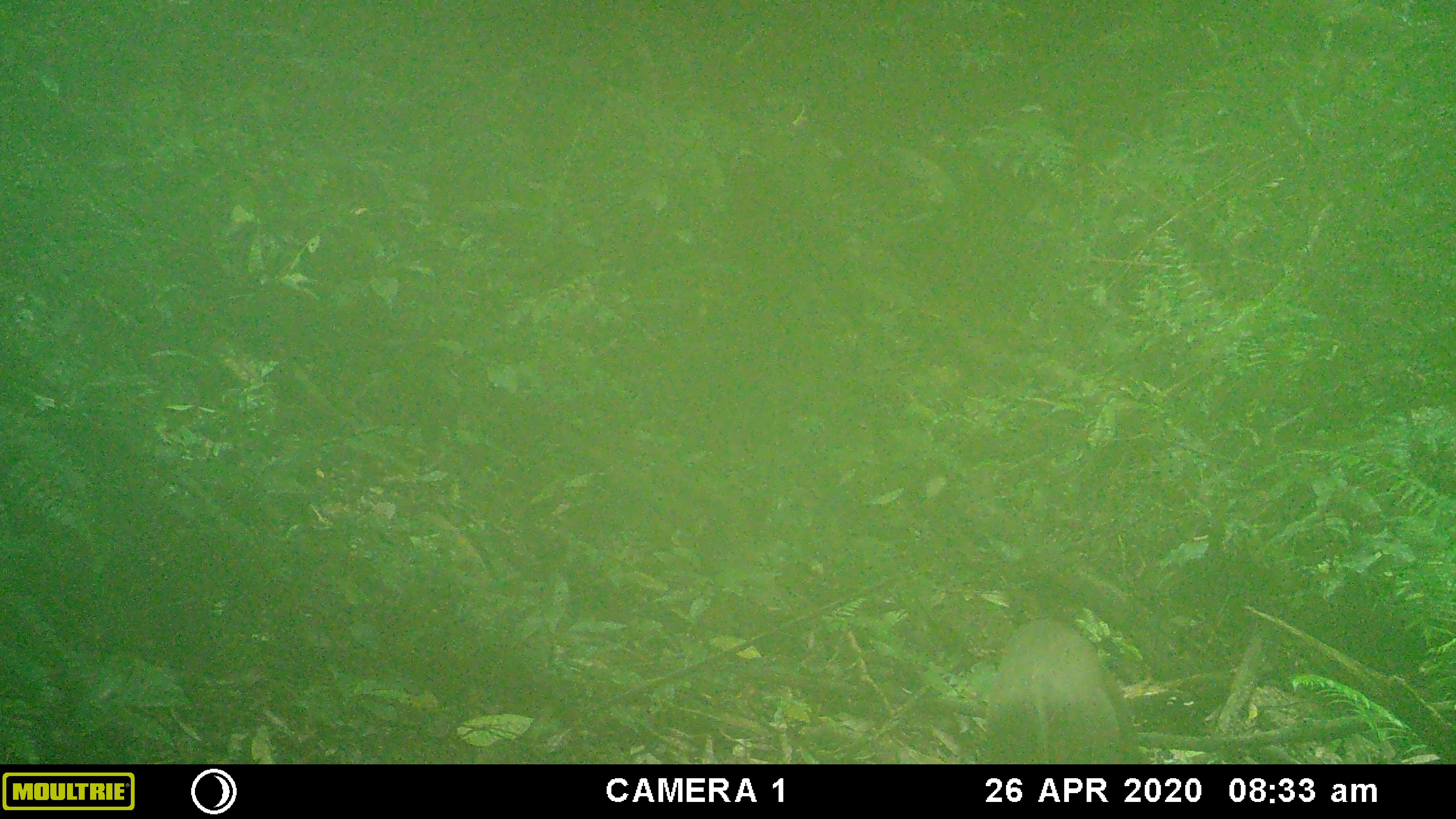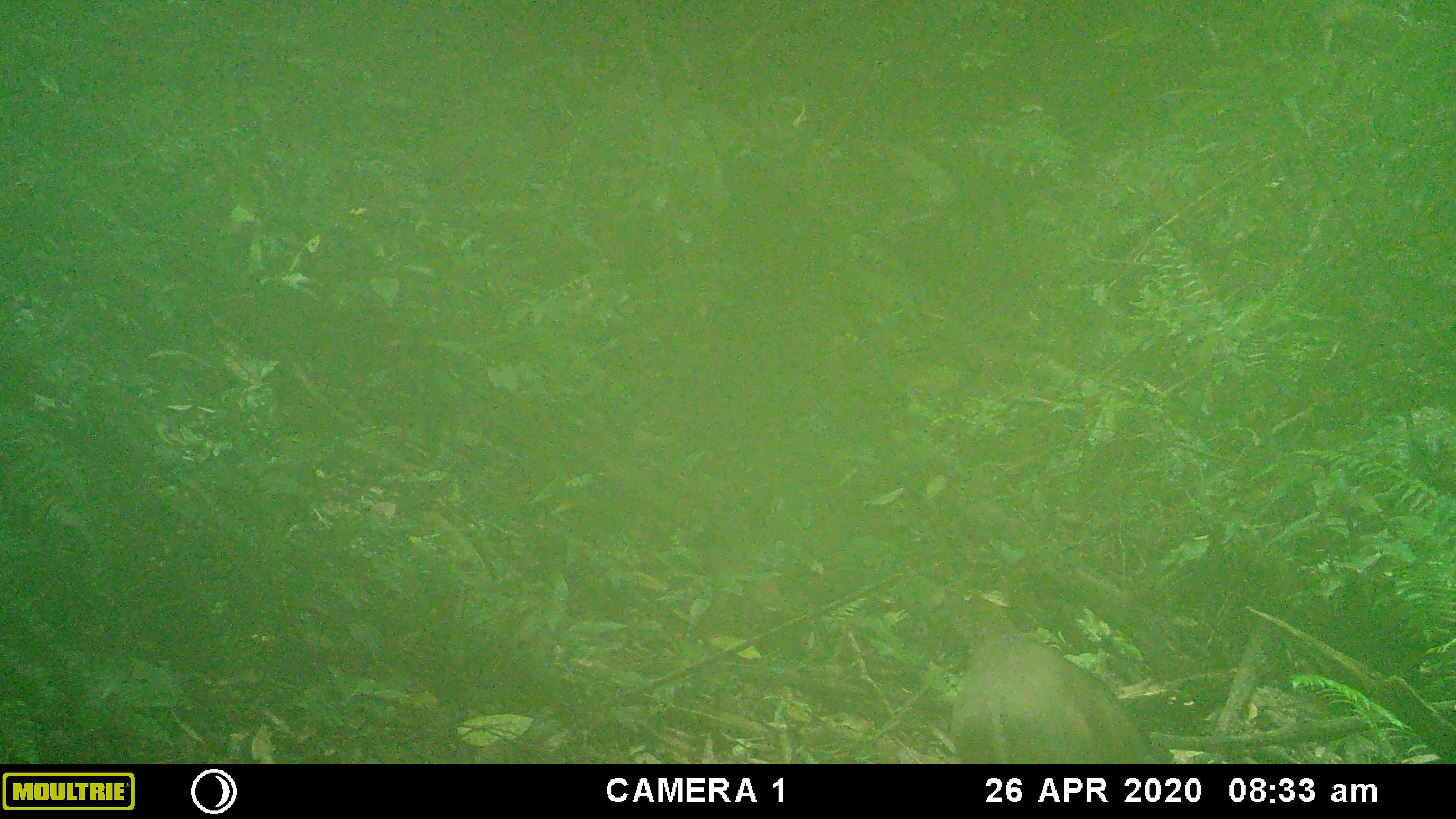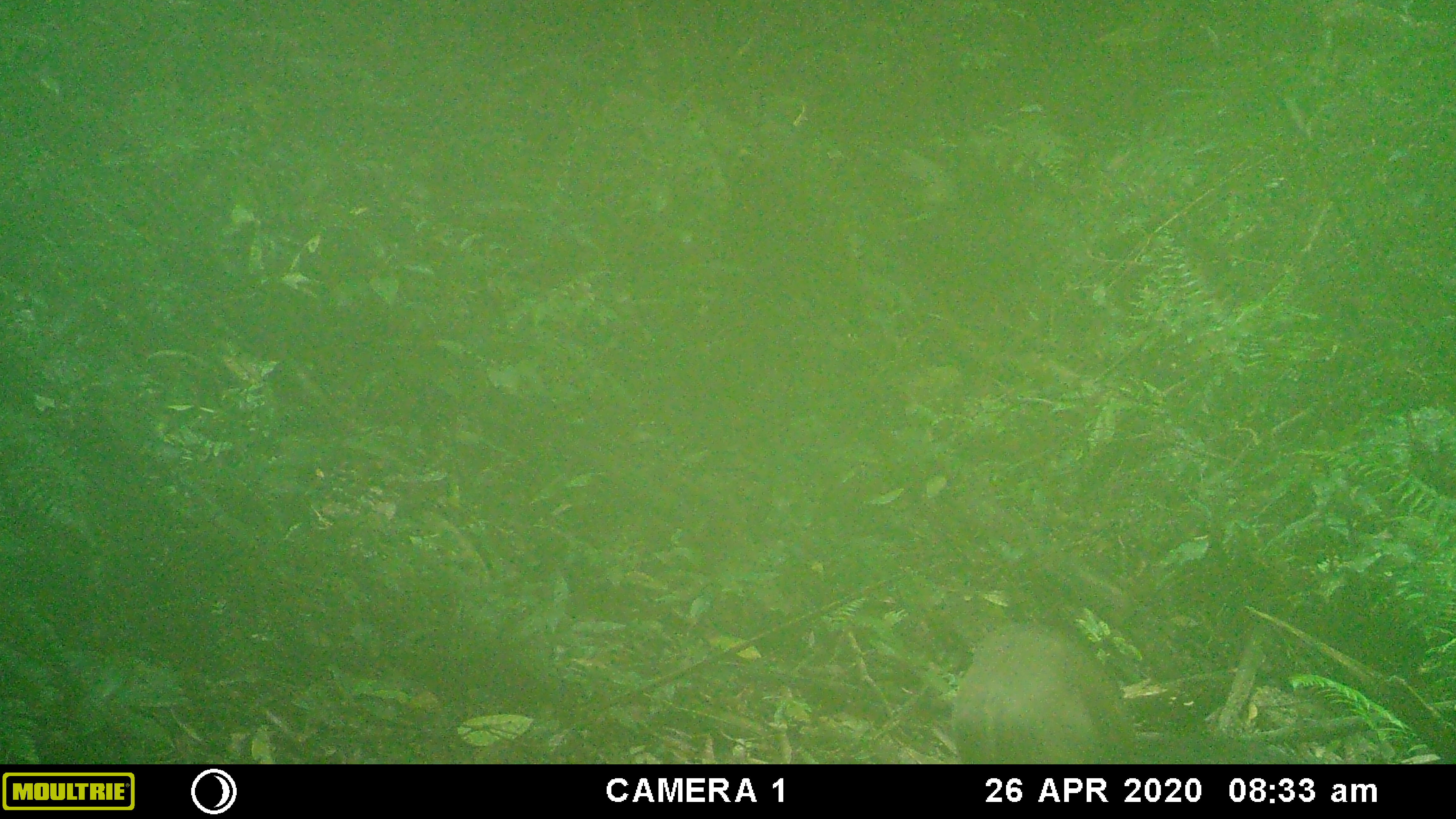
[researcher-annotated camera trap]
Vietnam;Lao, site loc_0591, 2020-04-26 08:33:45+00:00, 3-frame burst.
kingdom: Animalia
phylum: Chordata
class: Mammalia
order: Artiodactyla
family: Suidae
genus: Sus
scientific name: Sus scrofa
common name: eurasian wild pig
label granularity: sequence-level